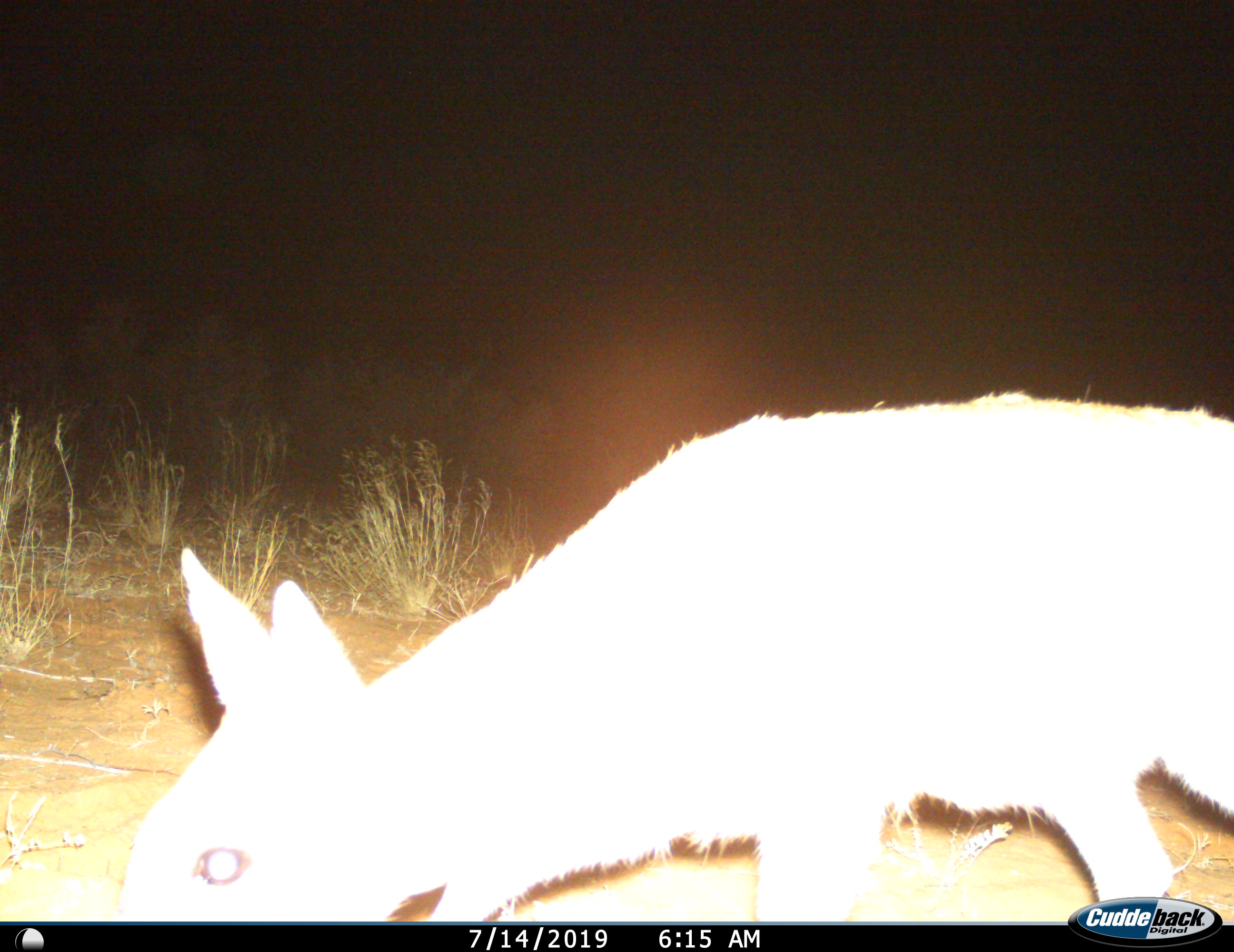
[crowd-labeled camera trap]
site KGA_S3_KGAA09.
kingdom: Animalia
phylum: Chordata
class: Mammalia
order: Artiodactyla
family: Bovidae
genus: Sylvicapra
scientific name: Sylvicapra grimmia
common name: common duiker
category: duikercommongrey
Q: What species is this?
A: Duikercommongrey (common duiker) (Sylvicapra grimmia).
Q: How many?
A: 1.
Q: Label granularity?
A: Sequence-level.